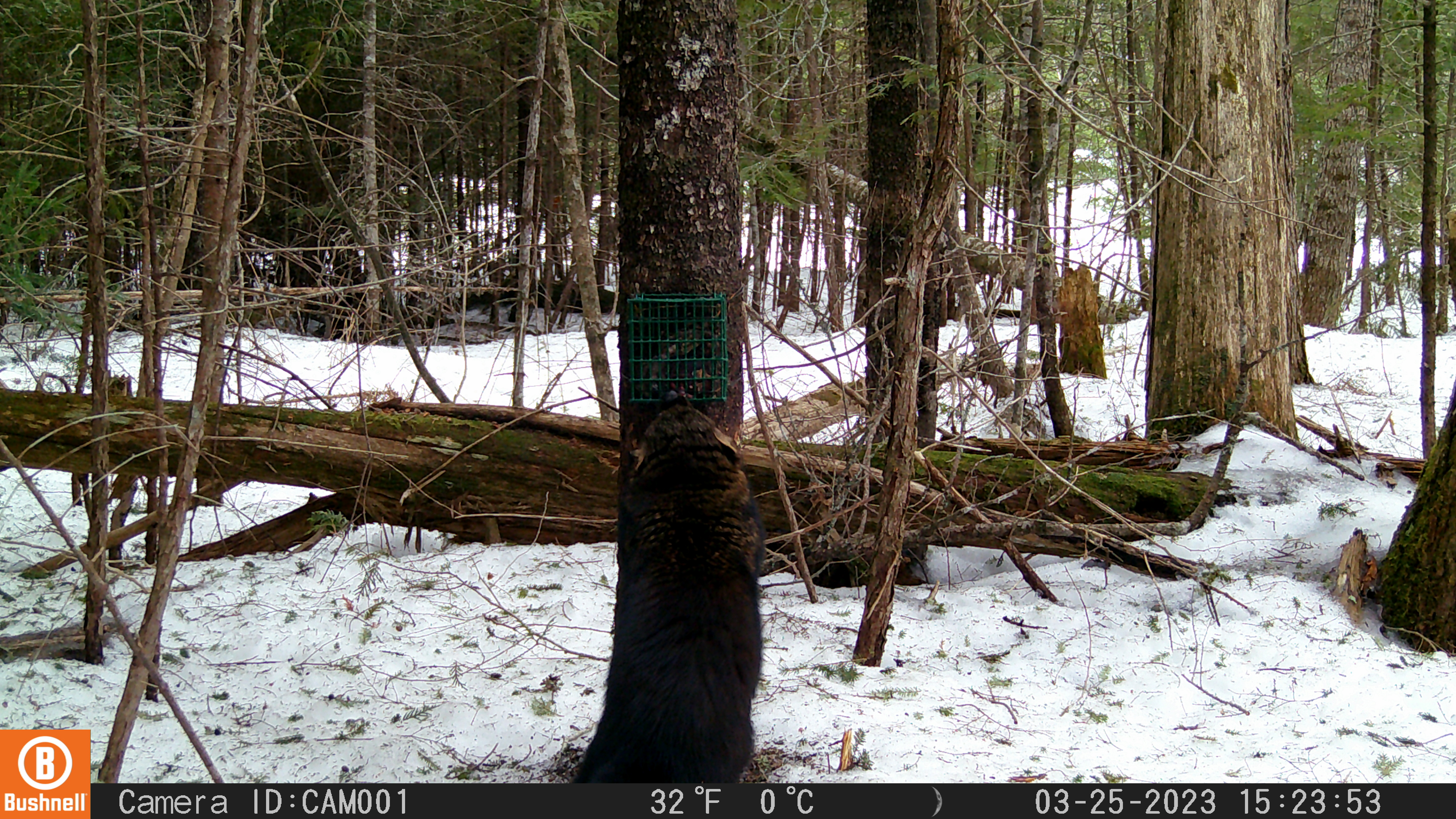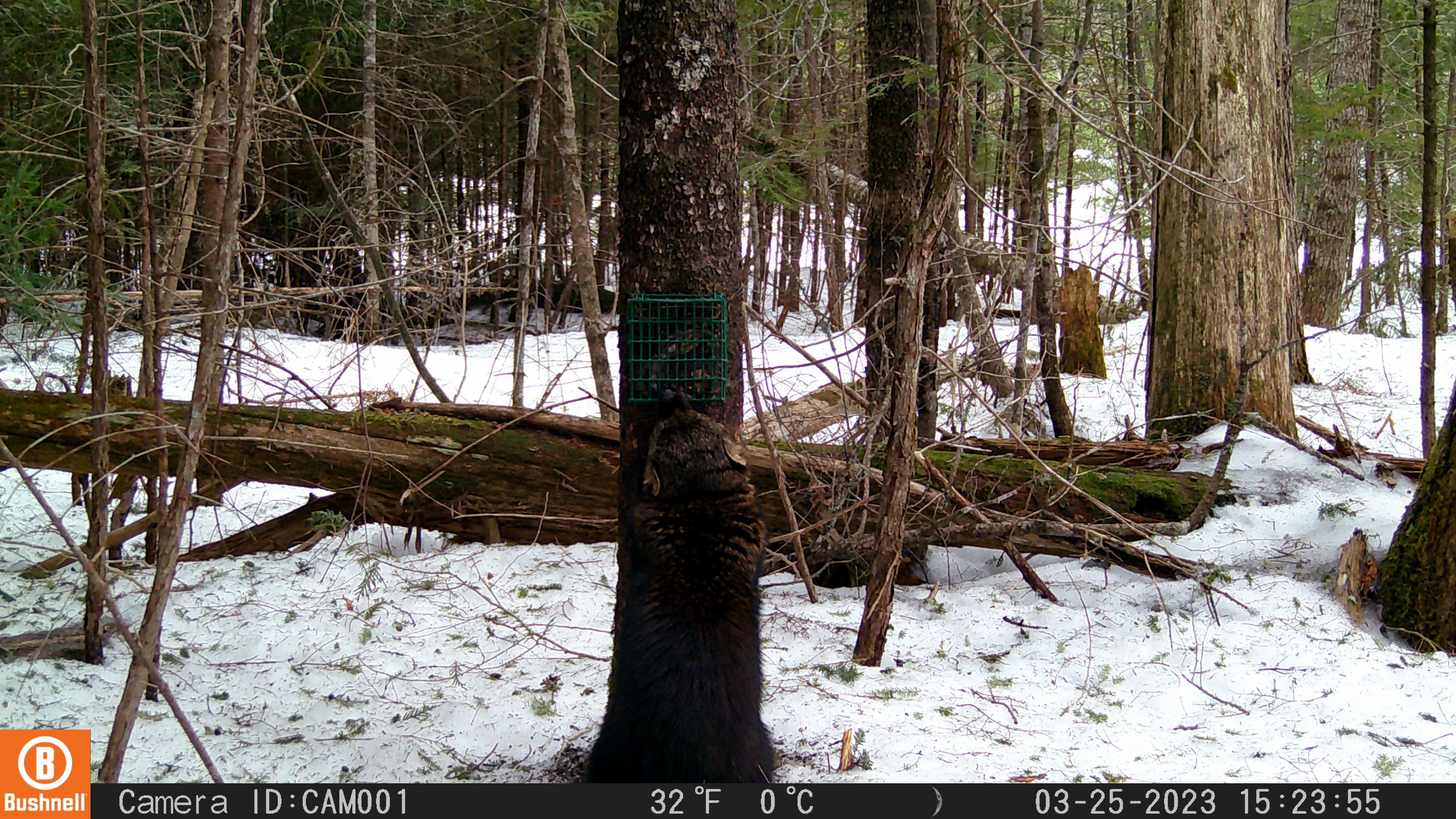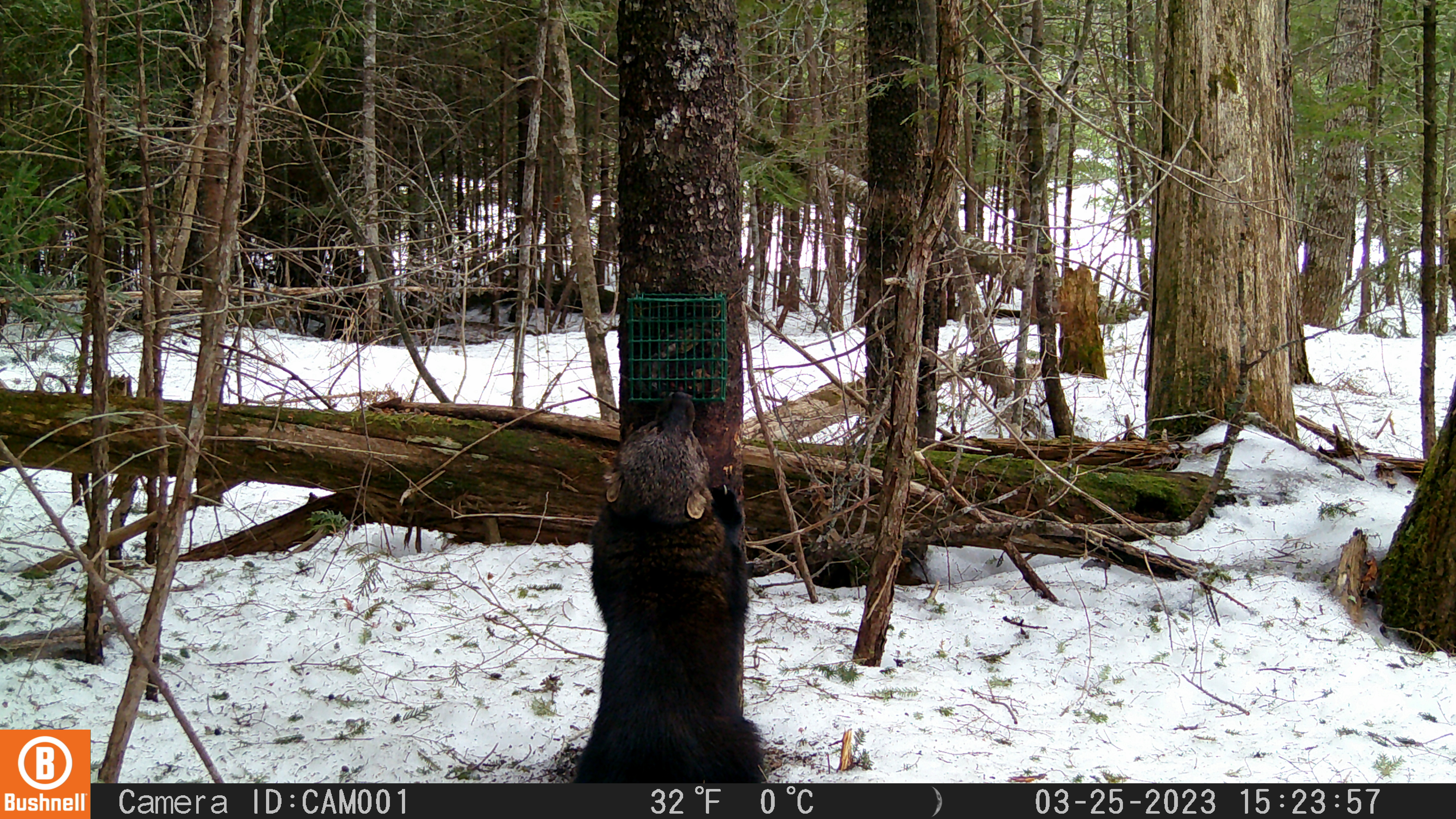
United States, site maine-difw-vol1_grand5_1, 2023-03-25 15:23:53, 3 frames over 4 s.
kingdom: Animalia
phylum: Chordata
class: Mammalia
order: Carnivora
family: Mustelidae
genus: Pekania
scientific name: Pekania pennanti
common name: fisher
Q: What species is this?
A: Fisher (Pekania pennanti).